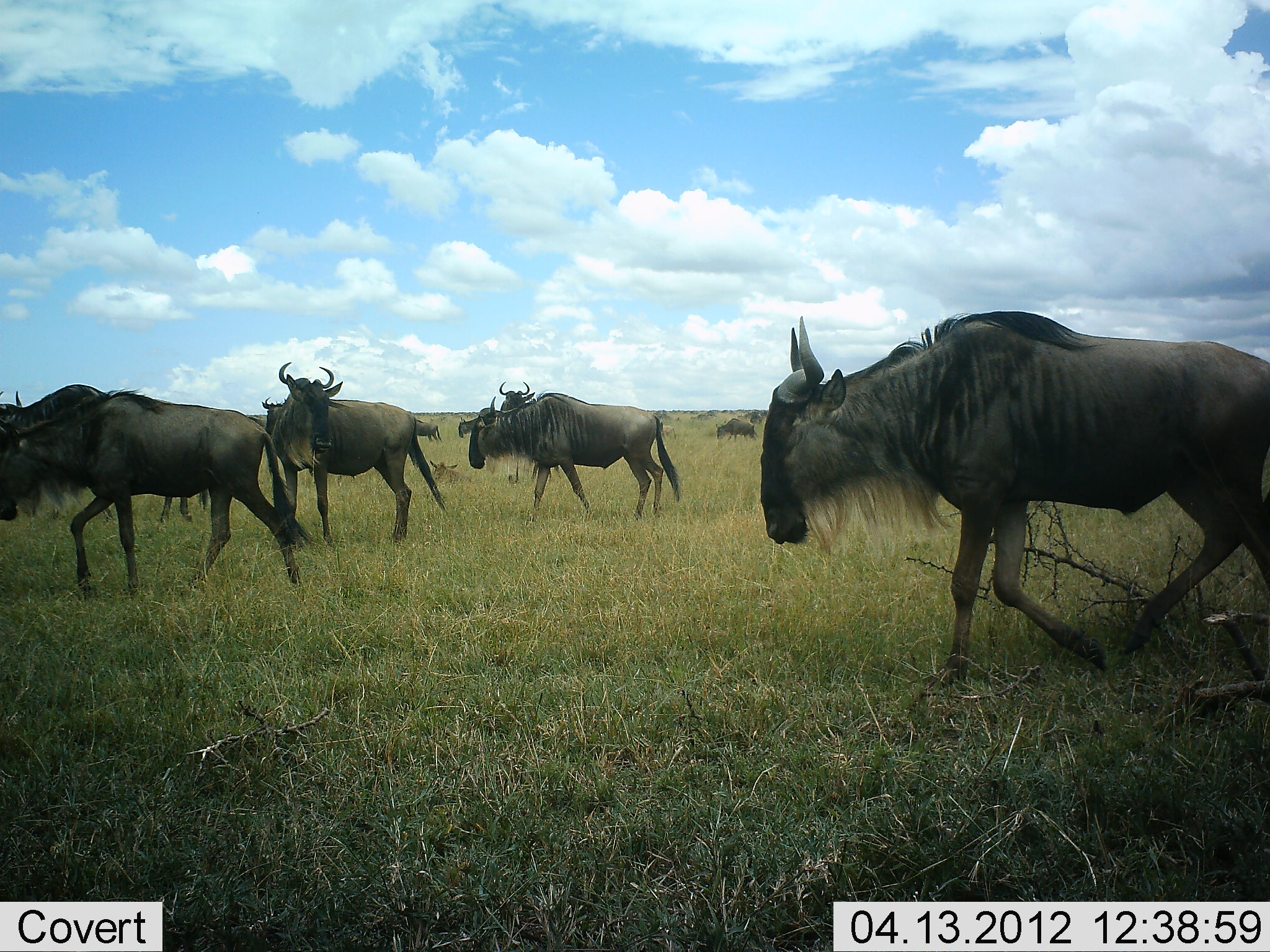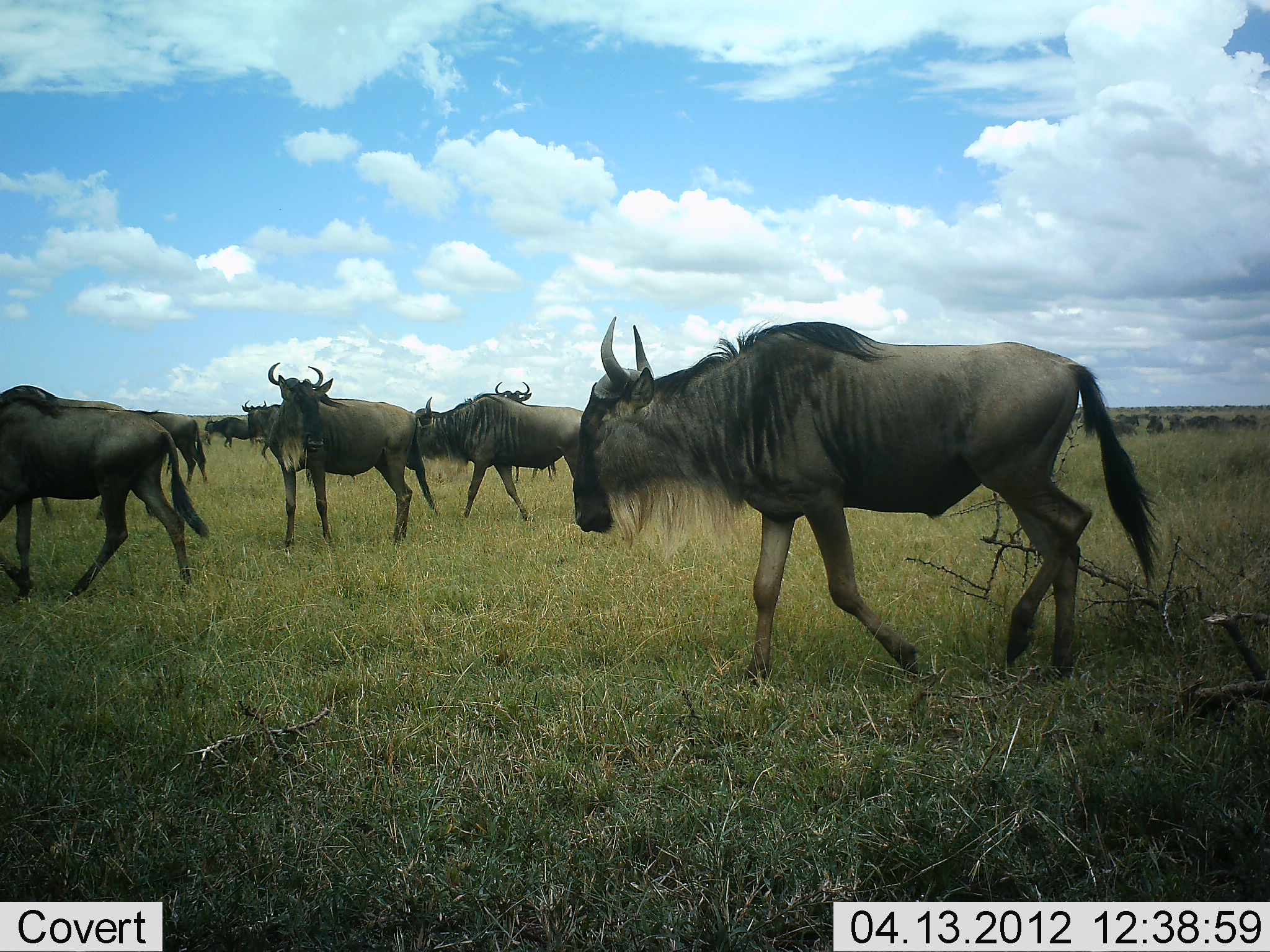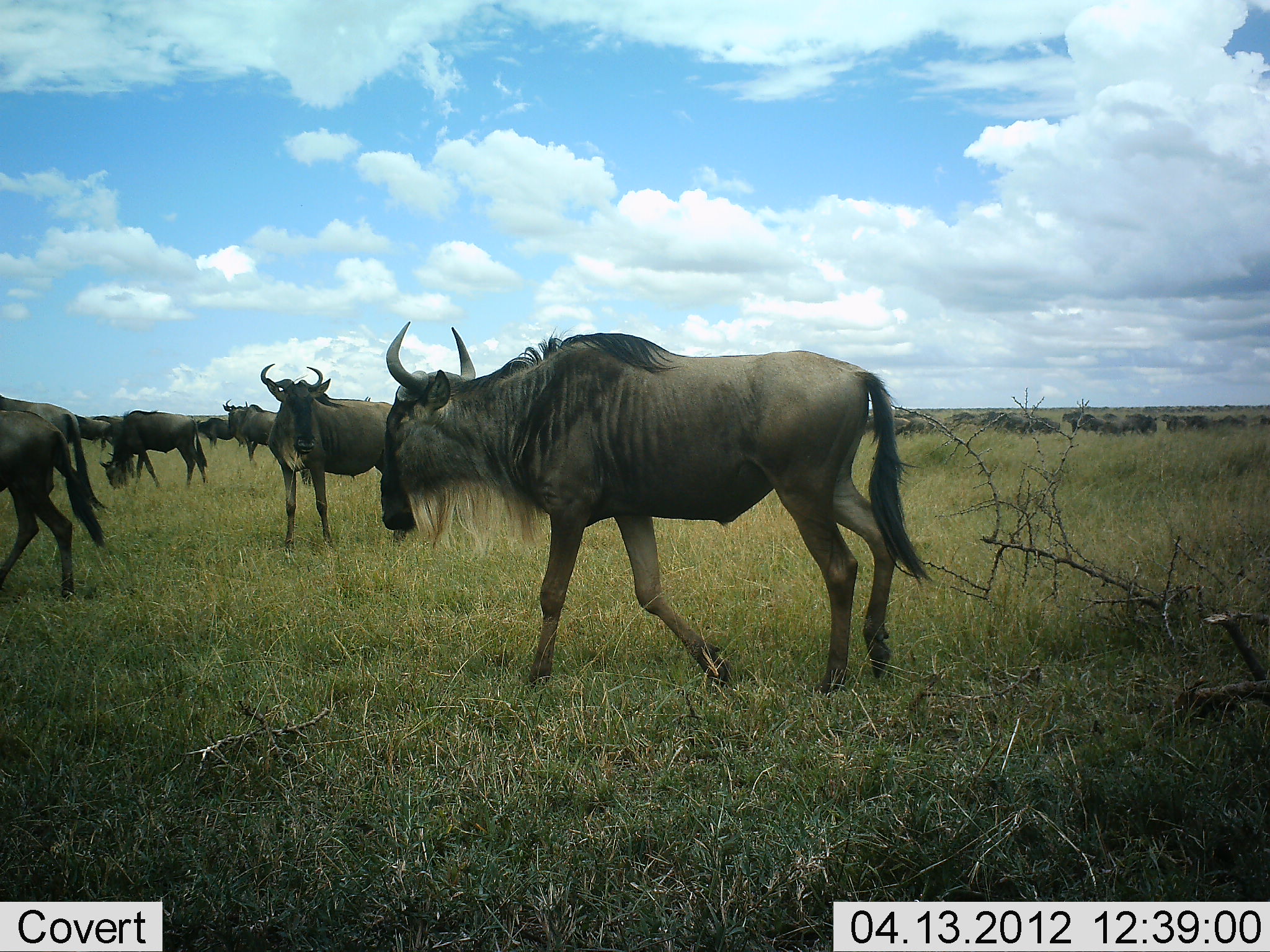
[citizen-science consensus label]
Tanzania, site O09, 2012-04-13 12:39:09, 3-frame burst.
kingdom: Animalia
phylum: Chordata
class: Mammalia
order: Artiodactyla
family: Bovidae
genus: Connochaetes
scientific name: Connochaetes taurinus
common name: blue wildebeest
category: wildebeest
Wildebeest (blue wildebeest) (Connochaetes taurinus), count 11-50. Behavior (volunteer vote fractions): standing 31%, resting 6%, moving 100%, interacting 3%. Young present (vote fraction): 3%. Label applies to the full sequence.